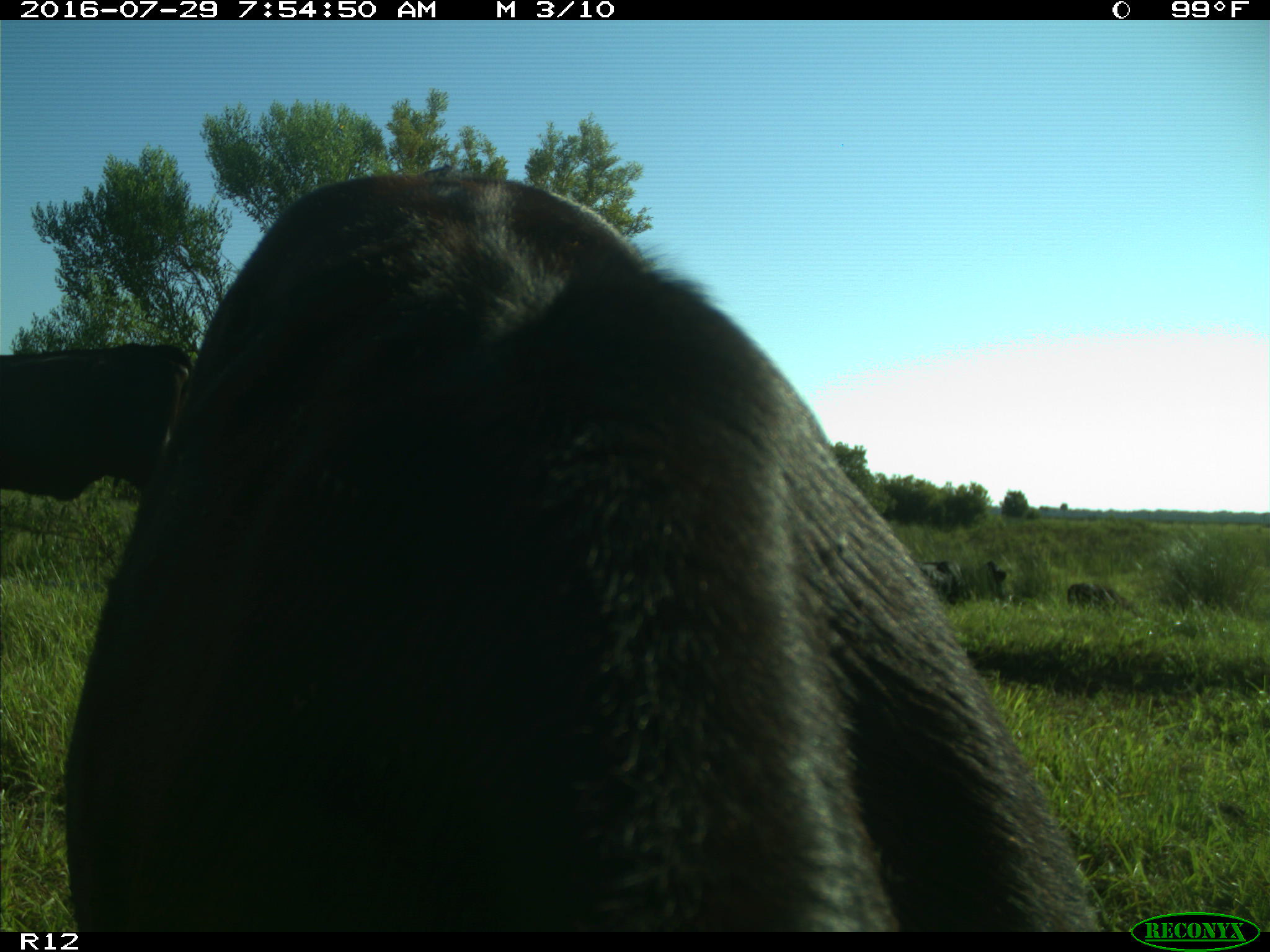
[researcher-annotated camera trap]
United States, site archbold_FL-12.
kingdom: Animalia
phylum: Chordata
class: Mammalia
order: Artiodactyla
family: Bovidae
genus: Bos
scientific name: Bos taurus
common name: domestic cow